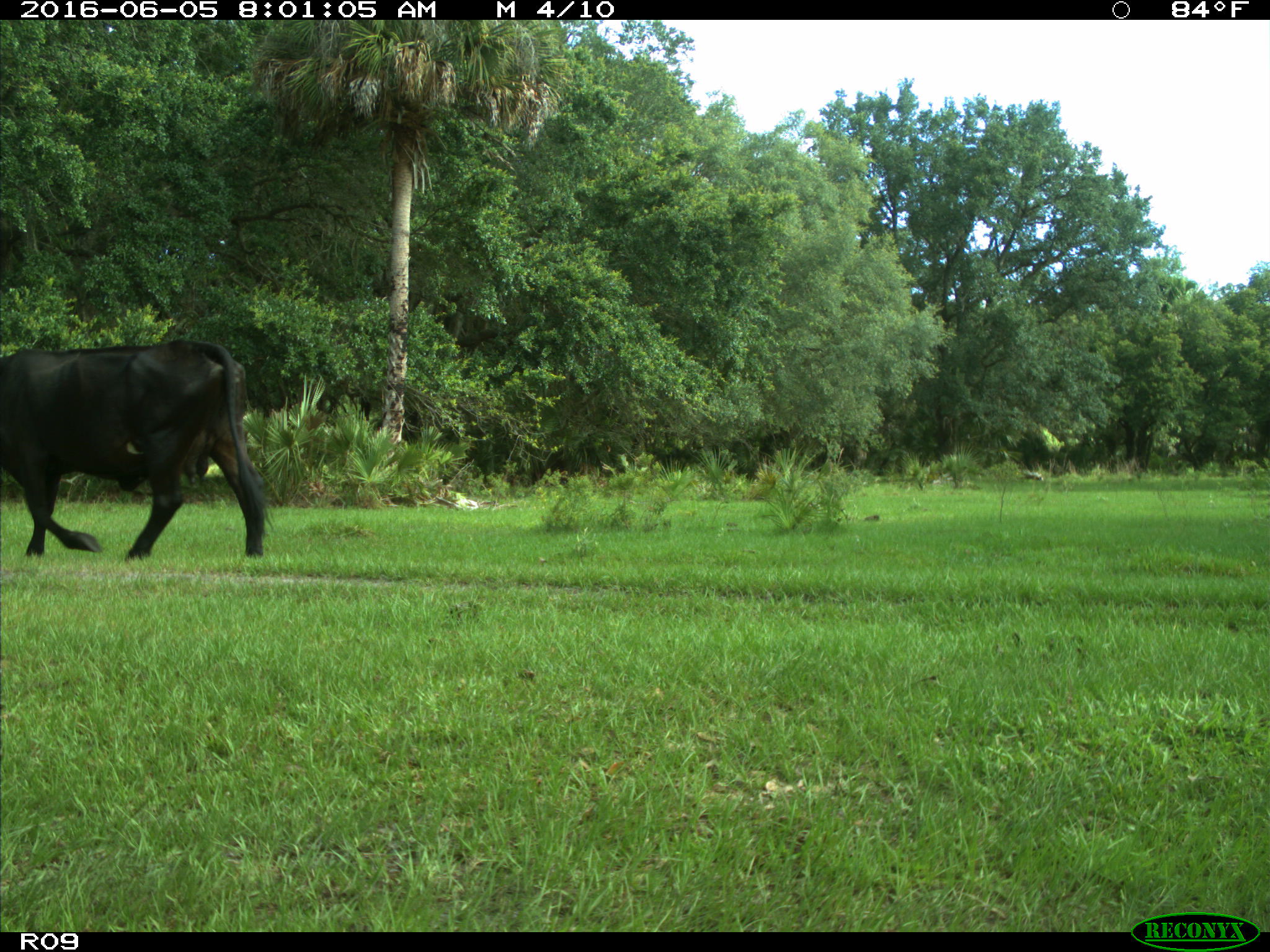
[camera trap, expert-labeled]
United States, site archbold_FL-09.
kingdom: Animalia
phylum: Chordata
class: Mammalia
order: Artiodactyla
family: Bovidae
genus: Bos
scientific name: Bos taurus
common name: domestic cow